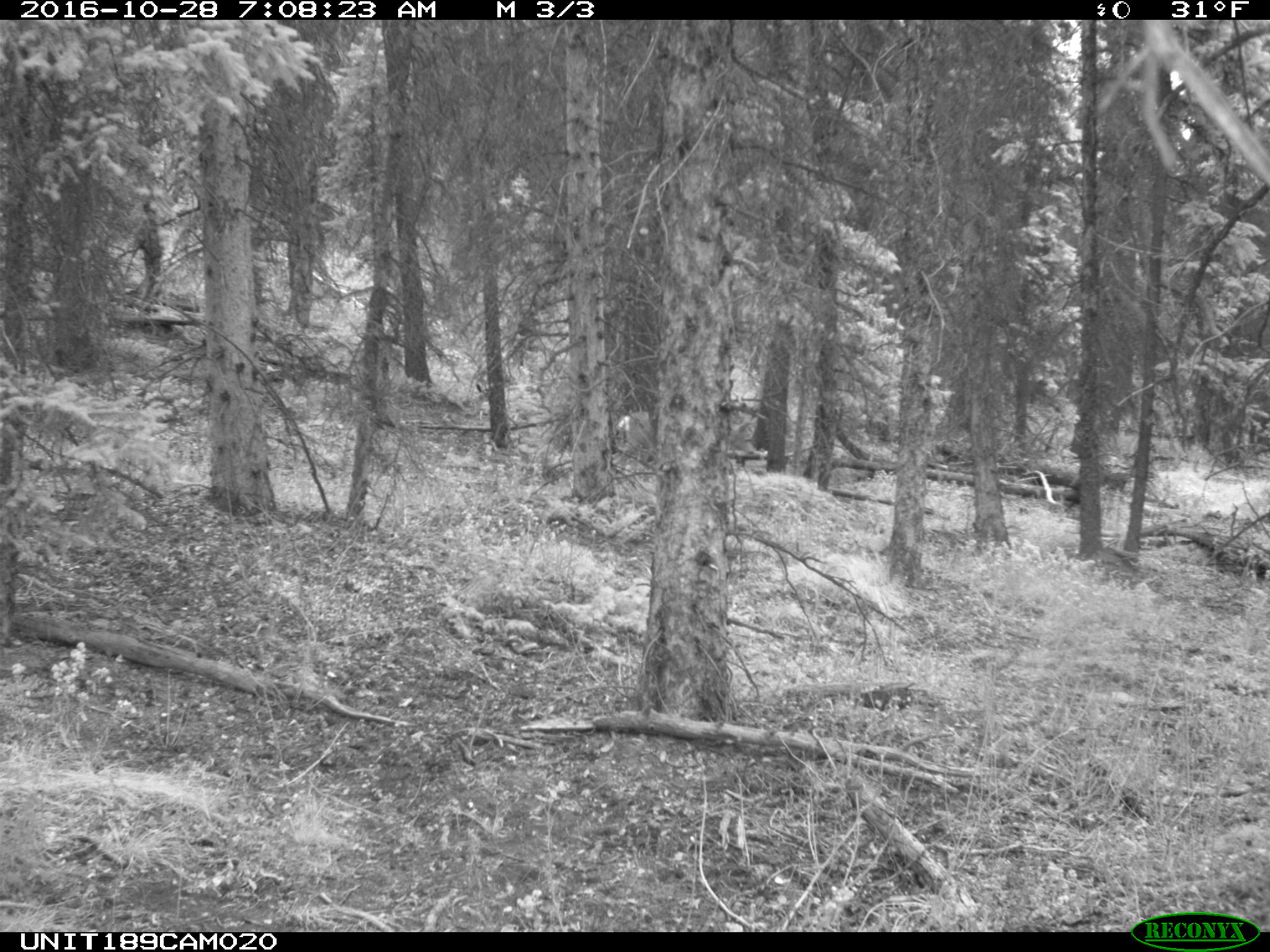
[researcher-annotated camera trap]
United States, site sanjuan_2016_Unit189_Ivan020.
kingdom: Animalia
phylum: Chordata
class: Mammalia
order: Artiodactyla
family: Cervidae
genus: Odocoileus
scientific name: Odocoileus hemionus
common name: mule deer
Odocoileus hemionus (mule deer).